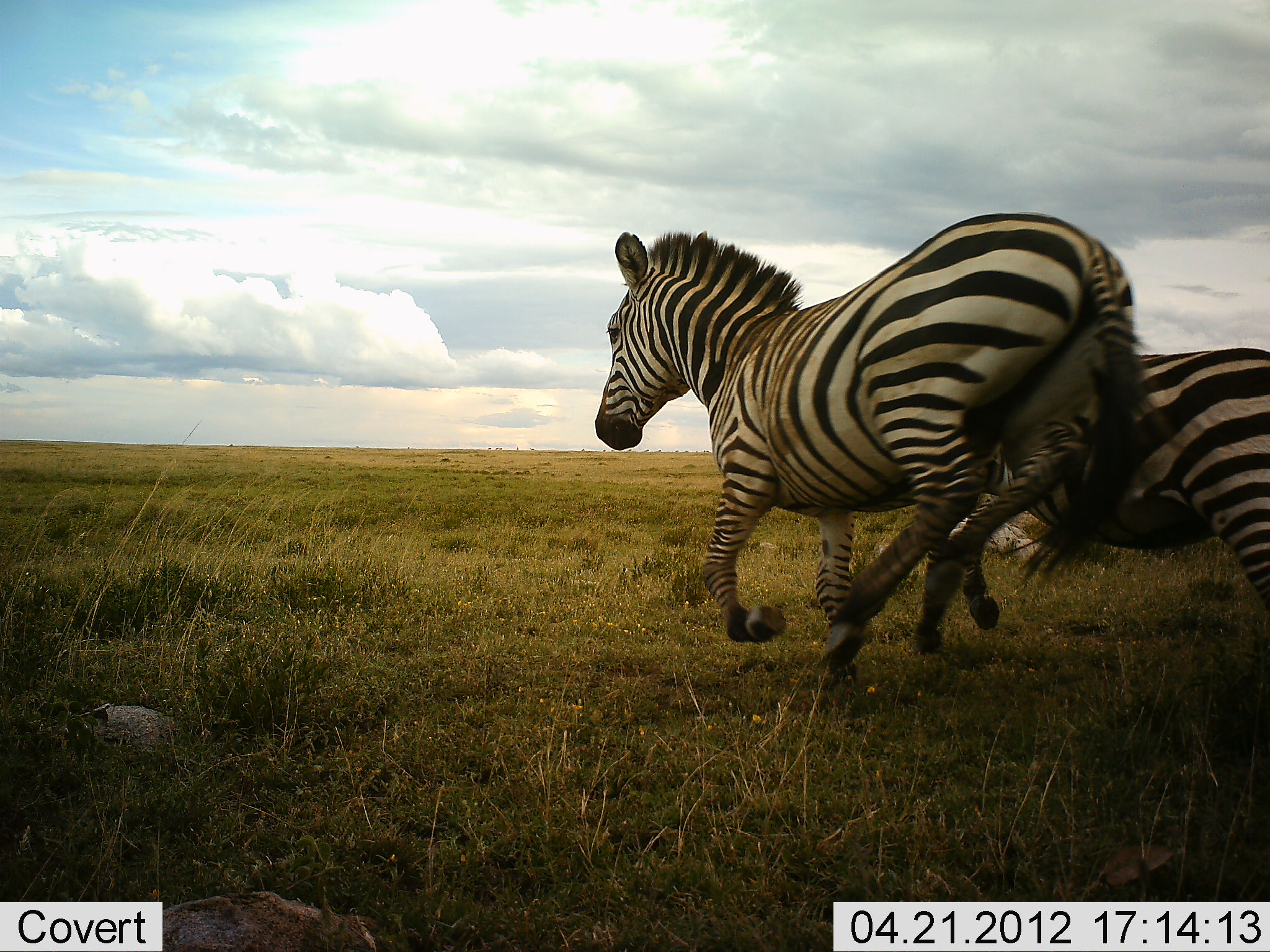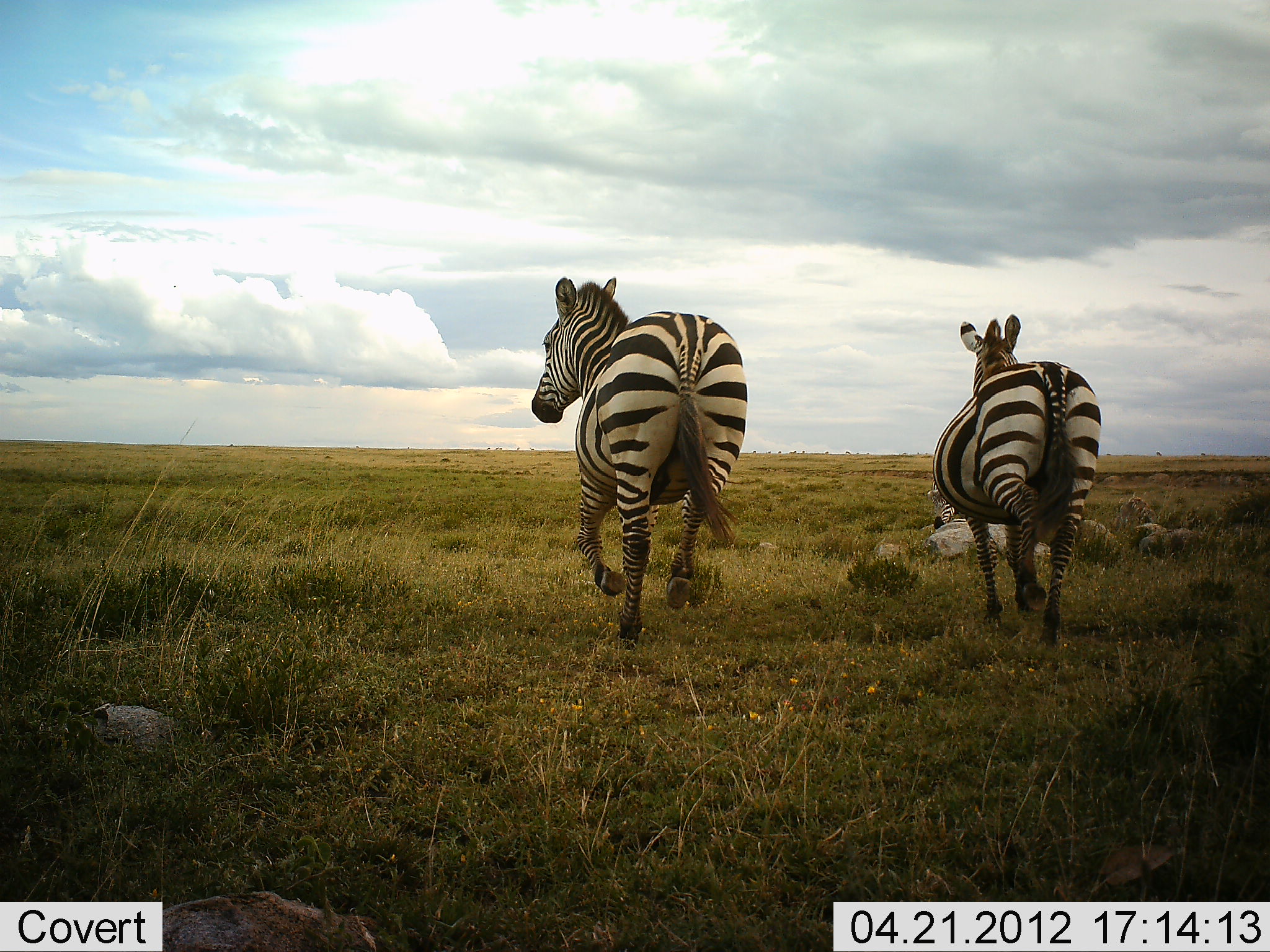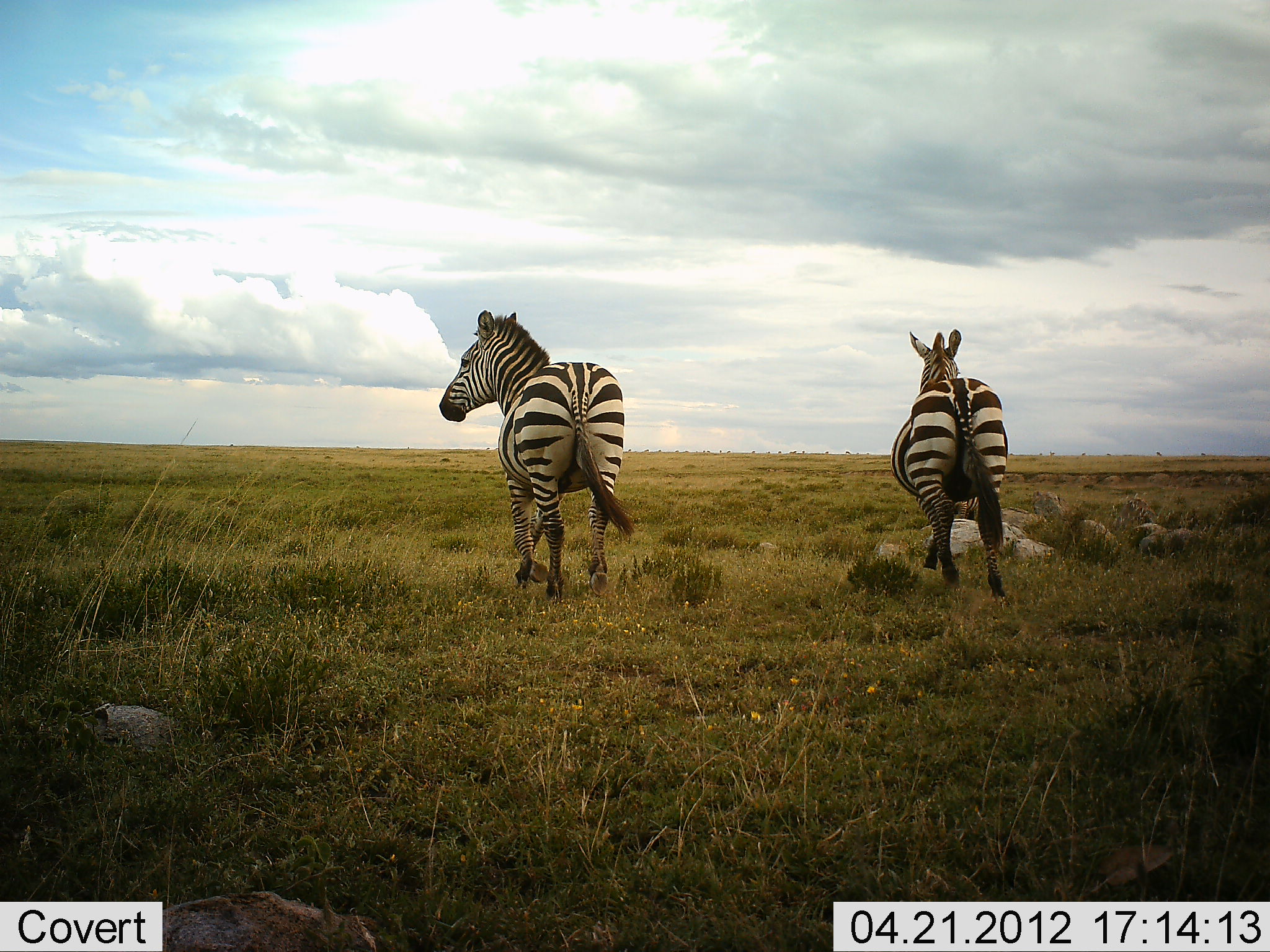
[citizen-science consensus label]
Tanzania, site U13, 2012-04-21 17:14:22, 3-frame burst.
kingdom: Animalia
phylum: Chordata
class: Mammalia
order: Perissodactyla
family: Equidae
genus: Equus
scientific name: Equus quagga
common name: plains zebra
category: zebra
Zebra (plains zebra) (Equus quagga), count 2. Behavior (volunteer vote fractions): standing 11%, resting 0%, moving 96%, interacting 0%. Young present (vote fraction): 0%. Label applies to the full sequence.